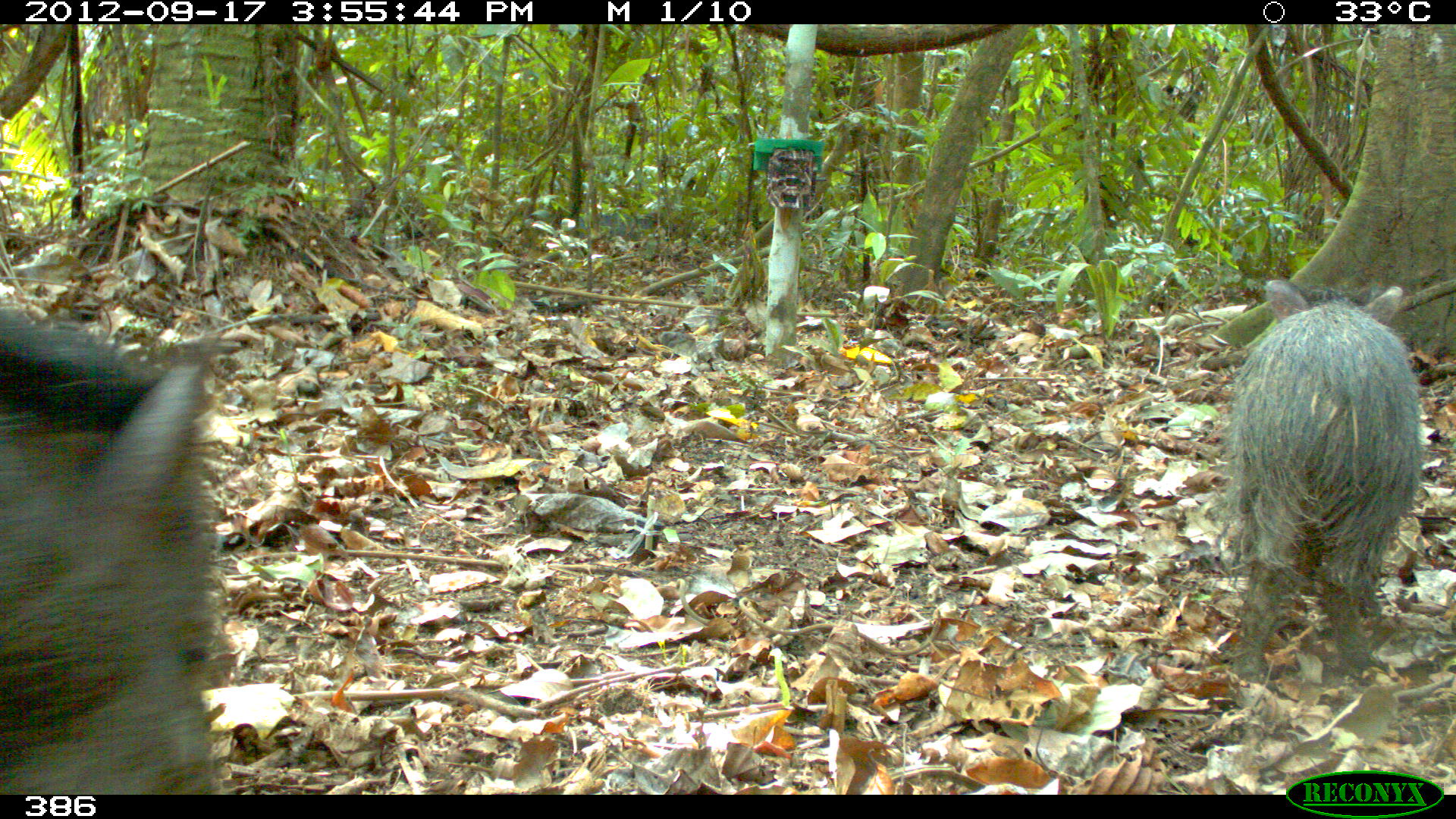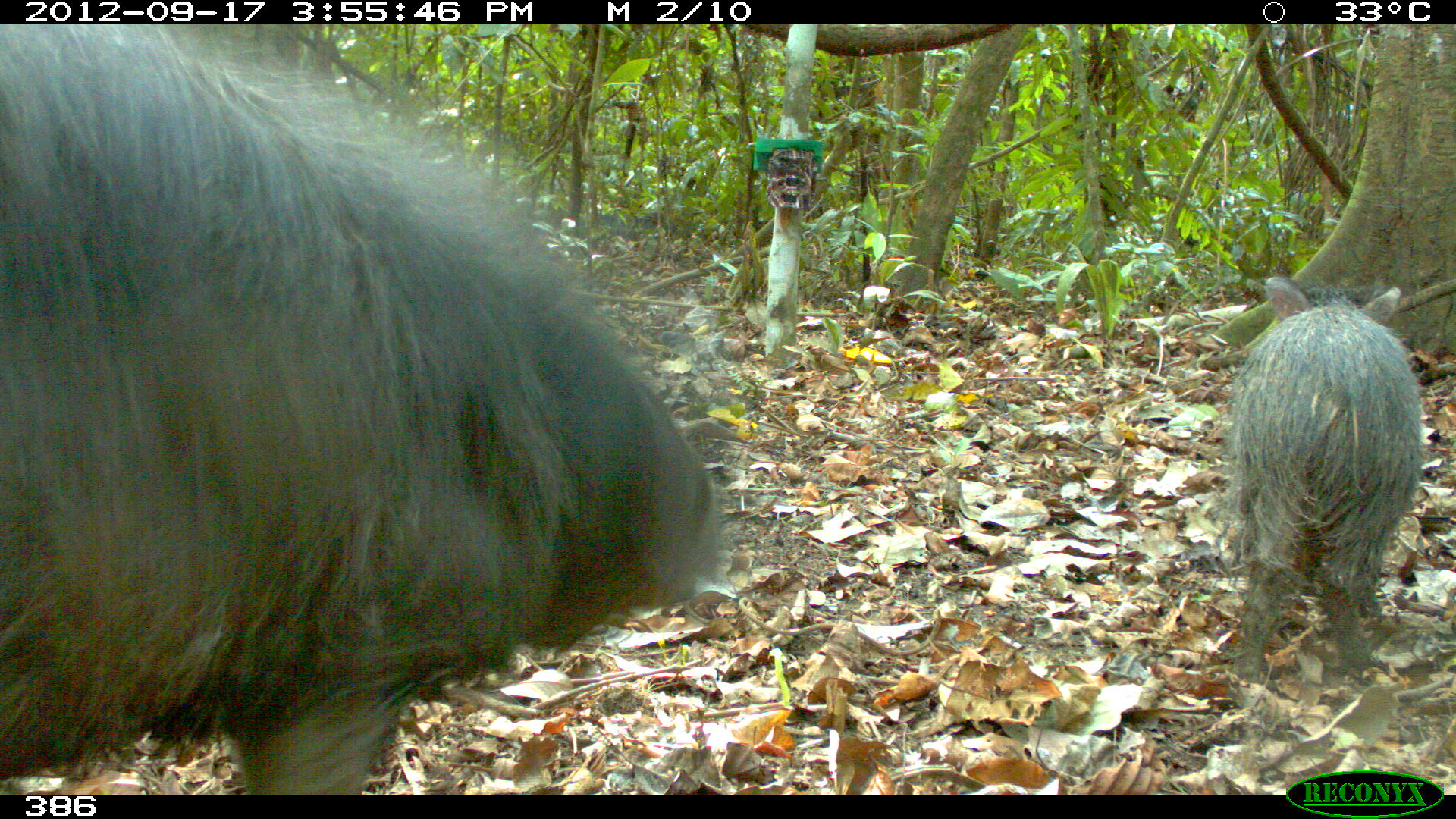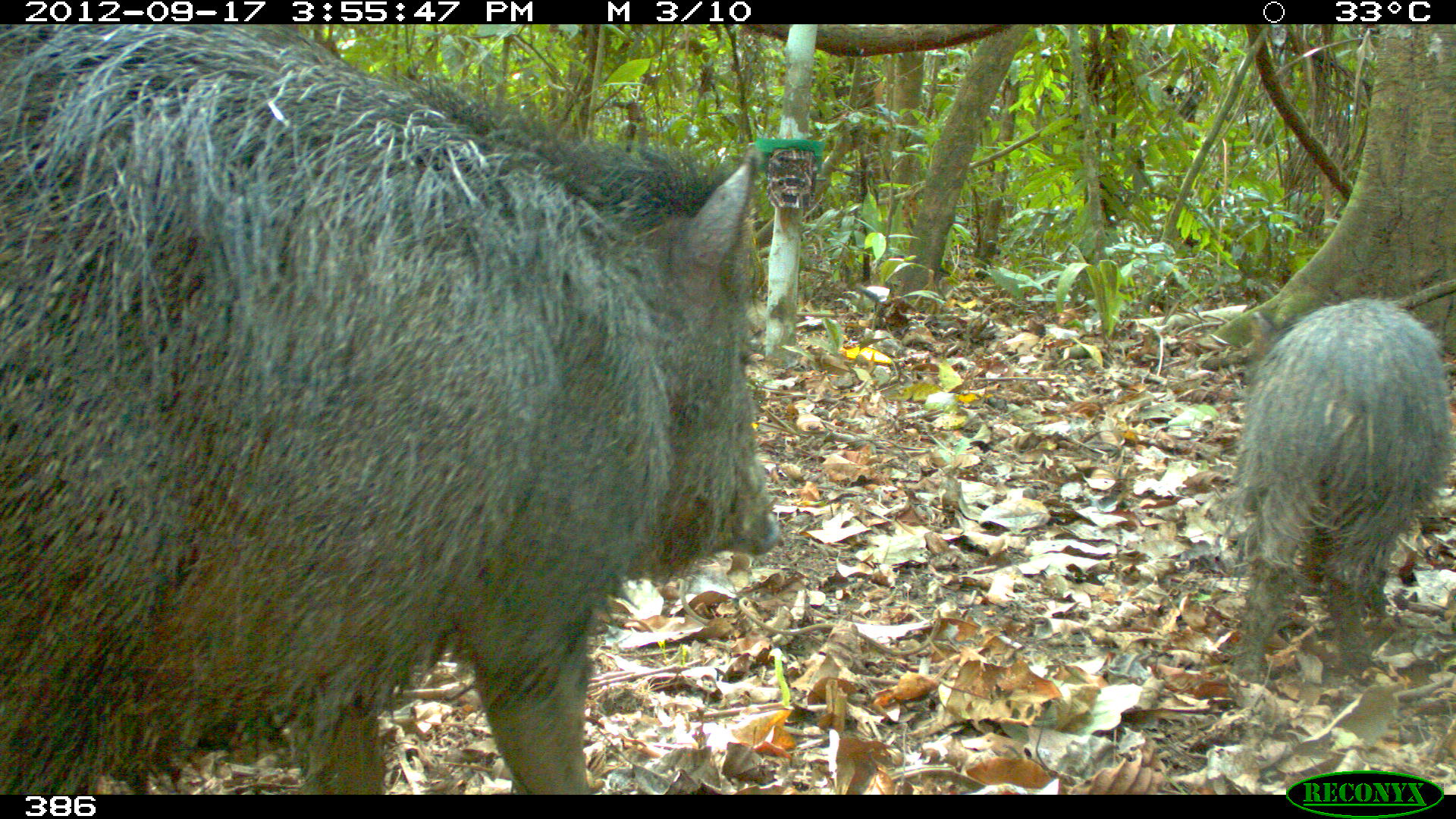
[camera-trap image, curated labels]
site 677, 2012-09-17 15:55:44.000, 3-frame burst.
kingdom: Animalia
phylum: Chordata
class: Mammalia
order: Artiodactyla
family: Tayassuidae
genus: Pecari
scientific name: Pecari tajacu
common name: collared peccary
Pecari tajacu (collared peccary).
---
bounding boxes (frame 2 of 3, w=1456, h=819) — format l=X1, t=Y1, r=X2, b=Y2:
pecari tajacu: l=0, t=25, r=723, b=791; l=1222, t=273, r=1421, b=680